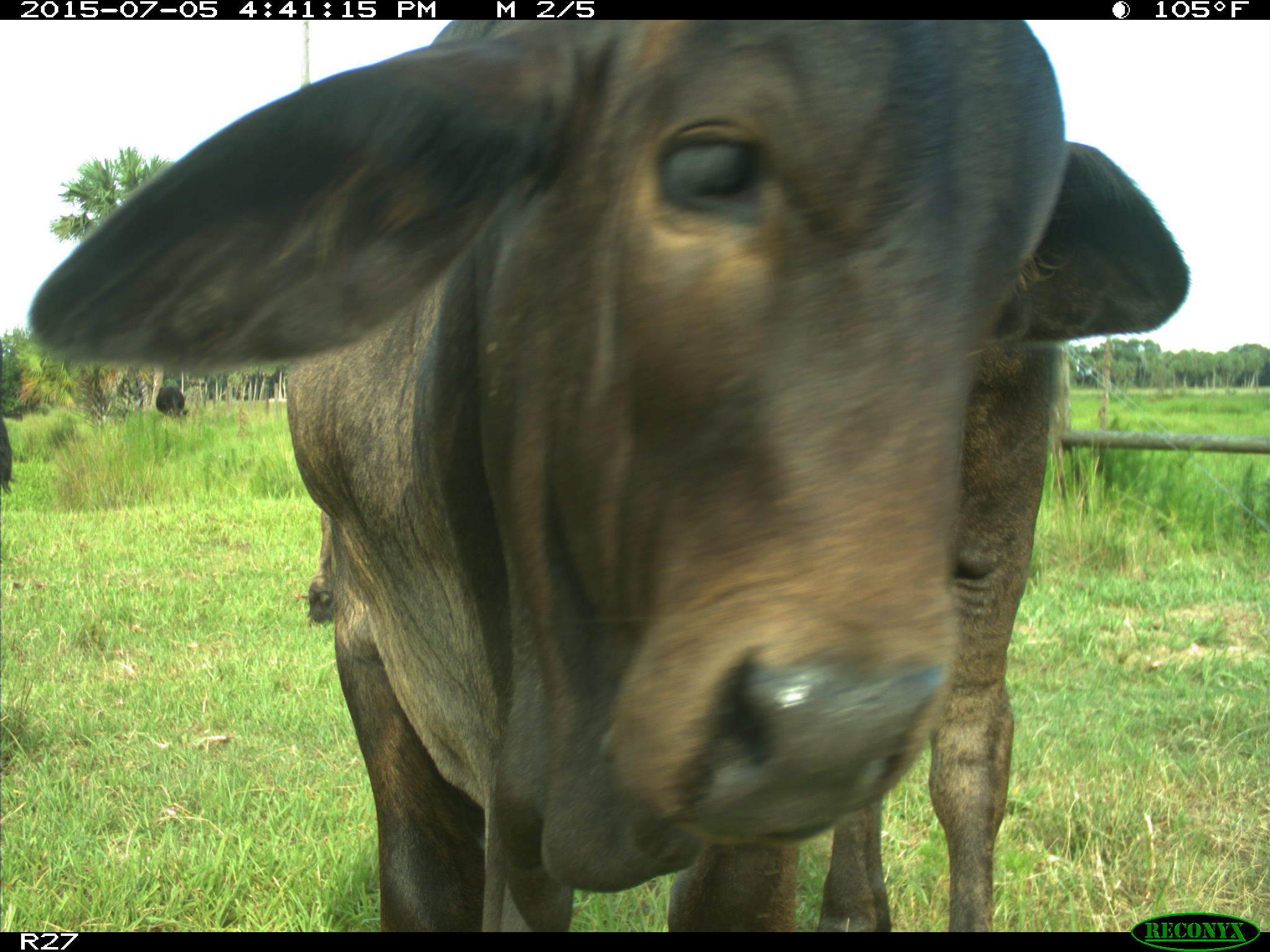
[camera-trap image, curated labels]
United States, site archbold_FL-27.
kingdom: Animalia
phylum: Chordata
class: Mammalia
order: Artiodactyla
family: Bovidae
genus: Bos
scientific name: Bos taurus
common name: domestic cow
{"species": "Bos taurus (domestic cow)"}